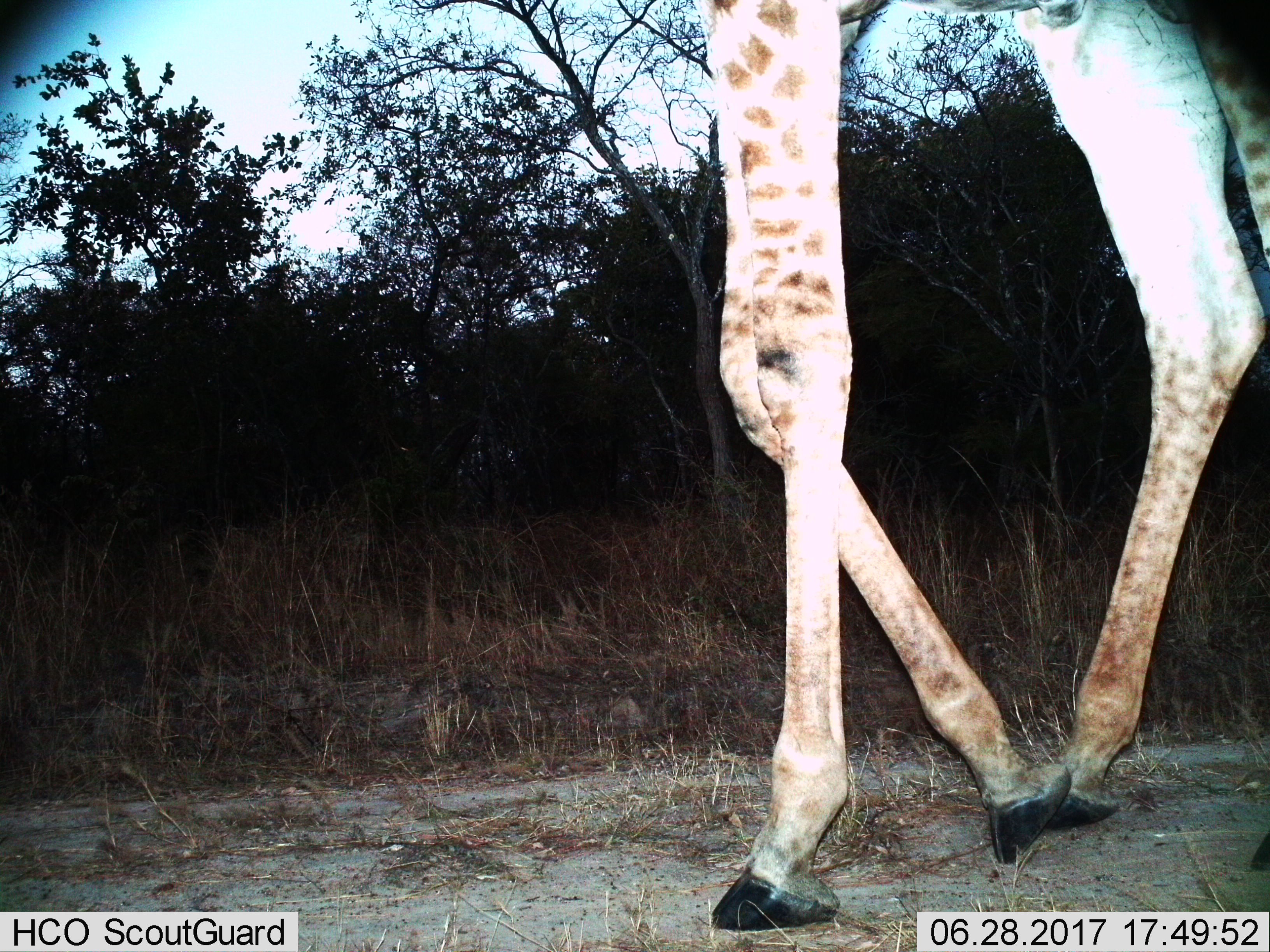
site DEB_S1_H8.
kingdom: Animalia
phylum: Chordata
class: Mammalia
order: Artiodactyla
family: Giraffidae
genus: Giraffa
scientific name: Giraffa camelopardalis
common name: giraffe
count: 1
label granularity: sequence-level